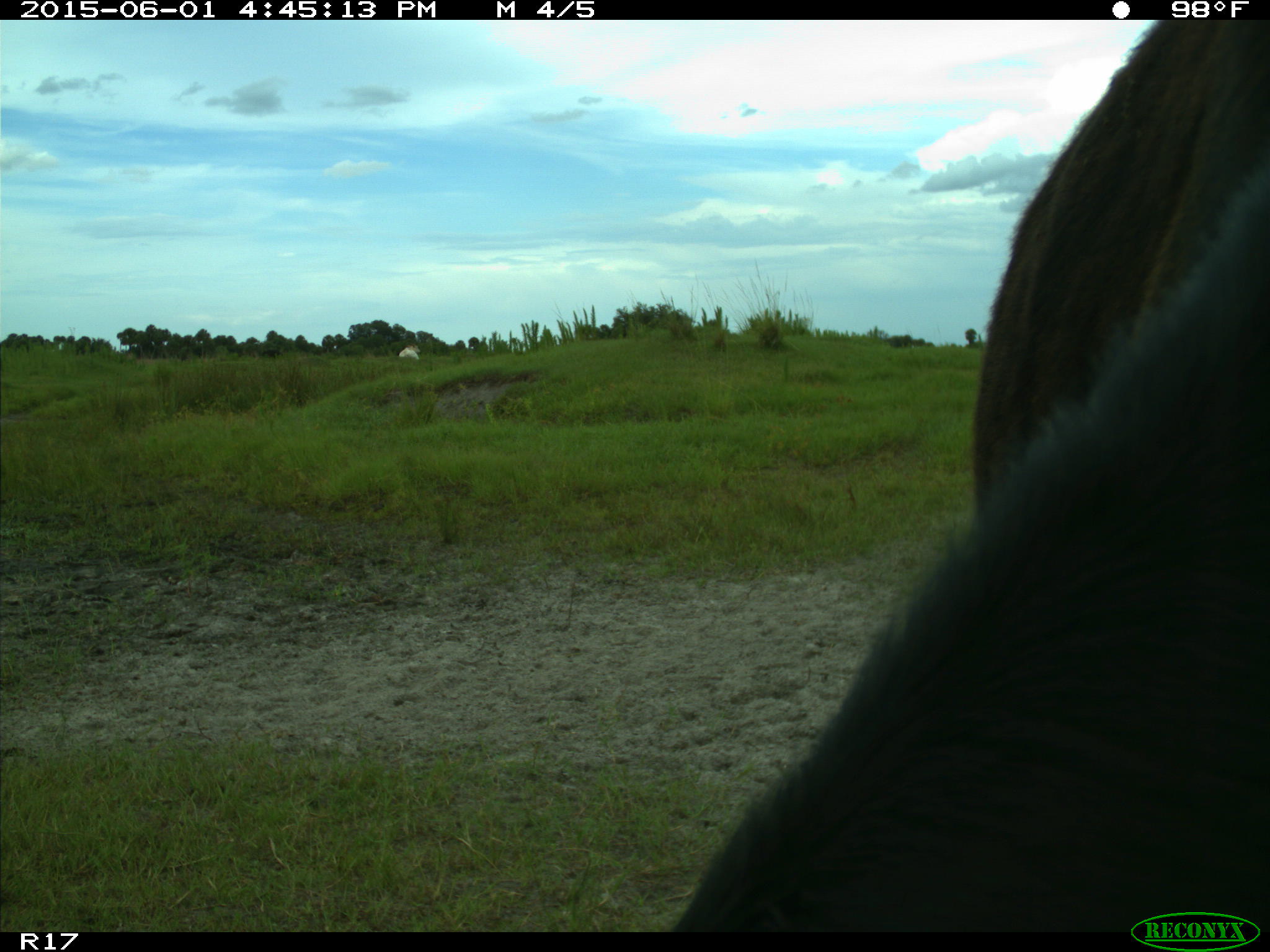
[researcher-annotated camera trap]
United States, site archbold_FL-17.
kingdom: Animalia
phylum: Chordata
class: Mammalia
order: Artiodactyla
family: Bovidae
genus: Bos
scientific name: Bos taurus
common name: domestic cow